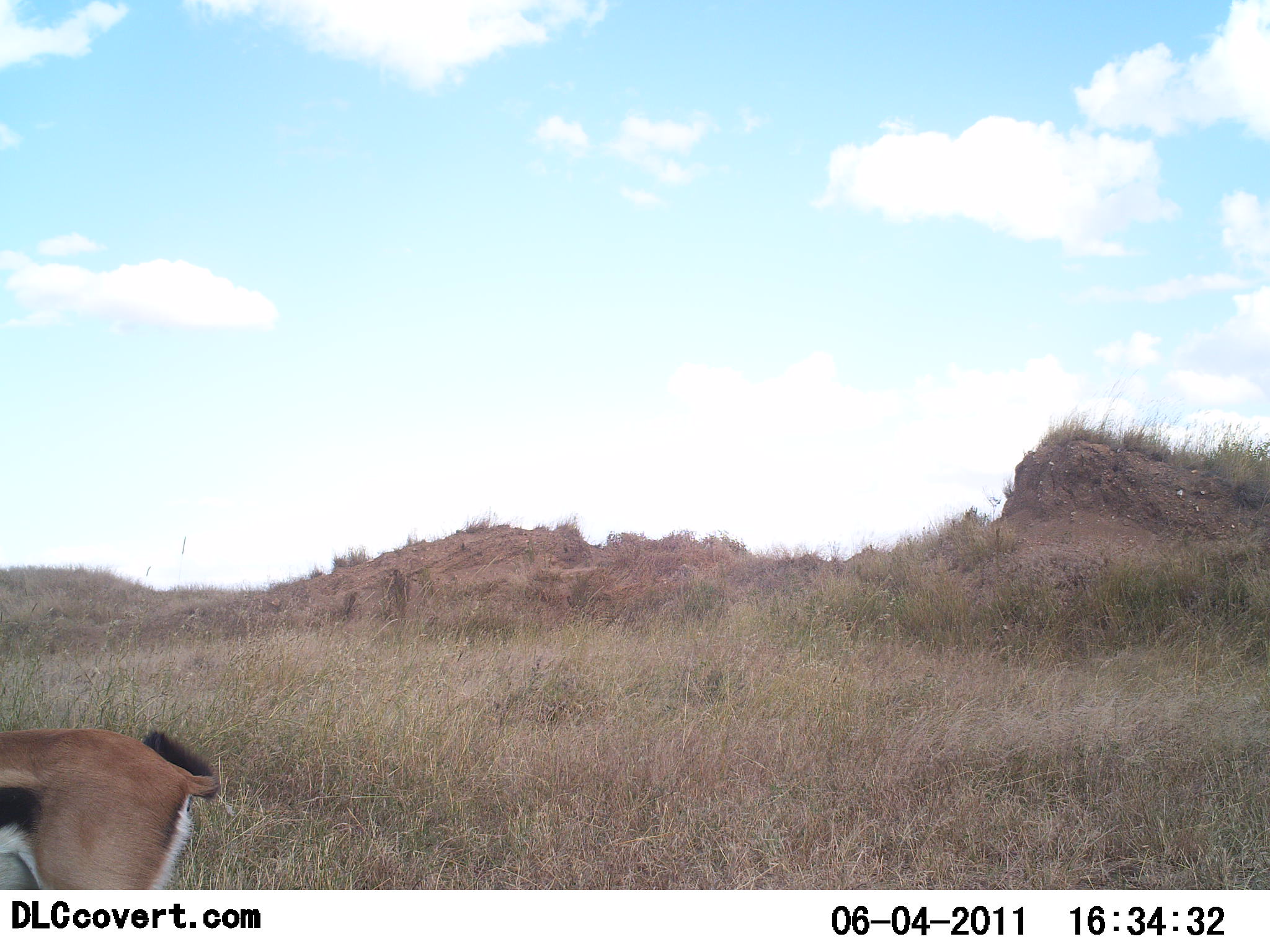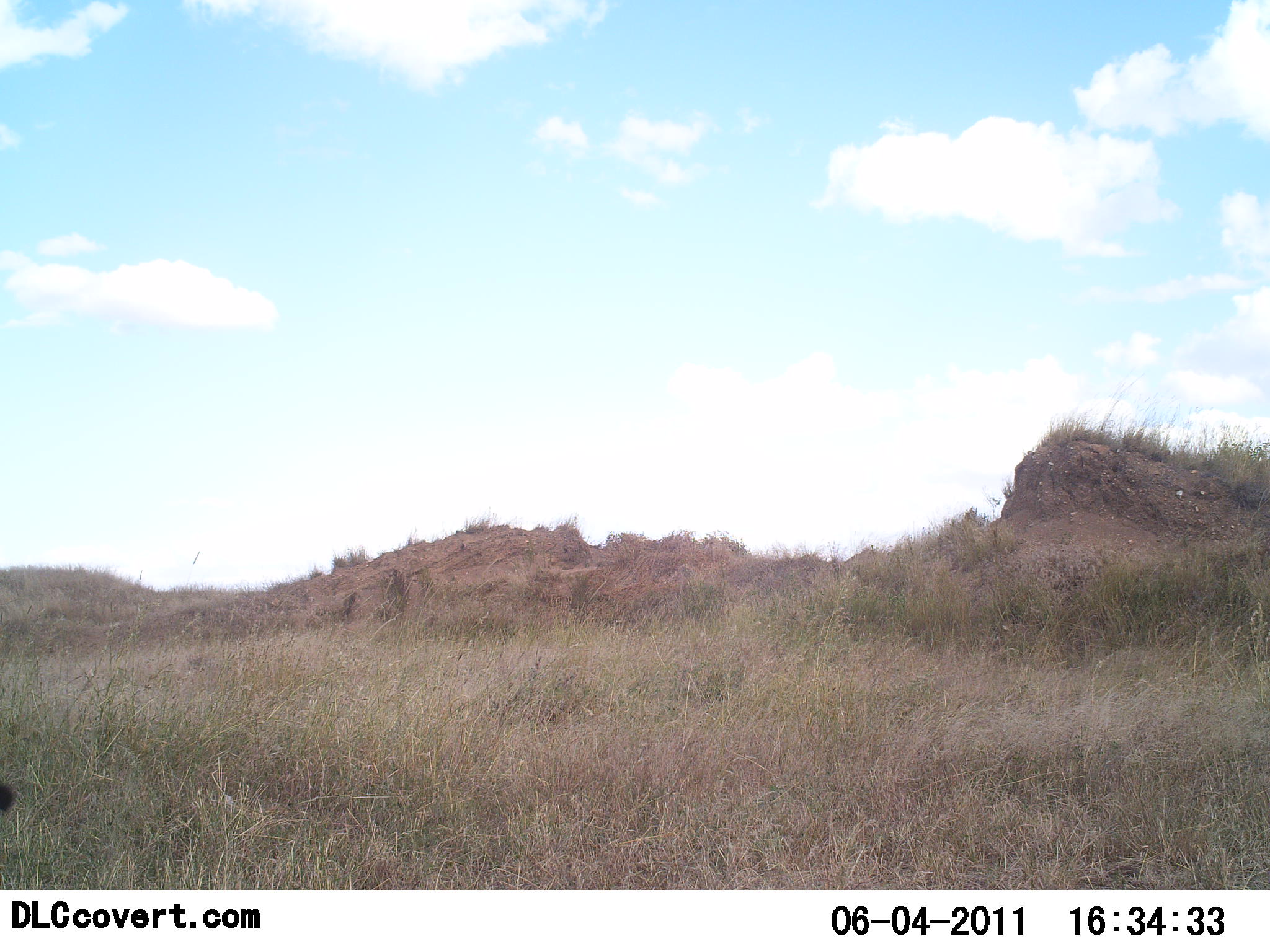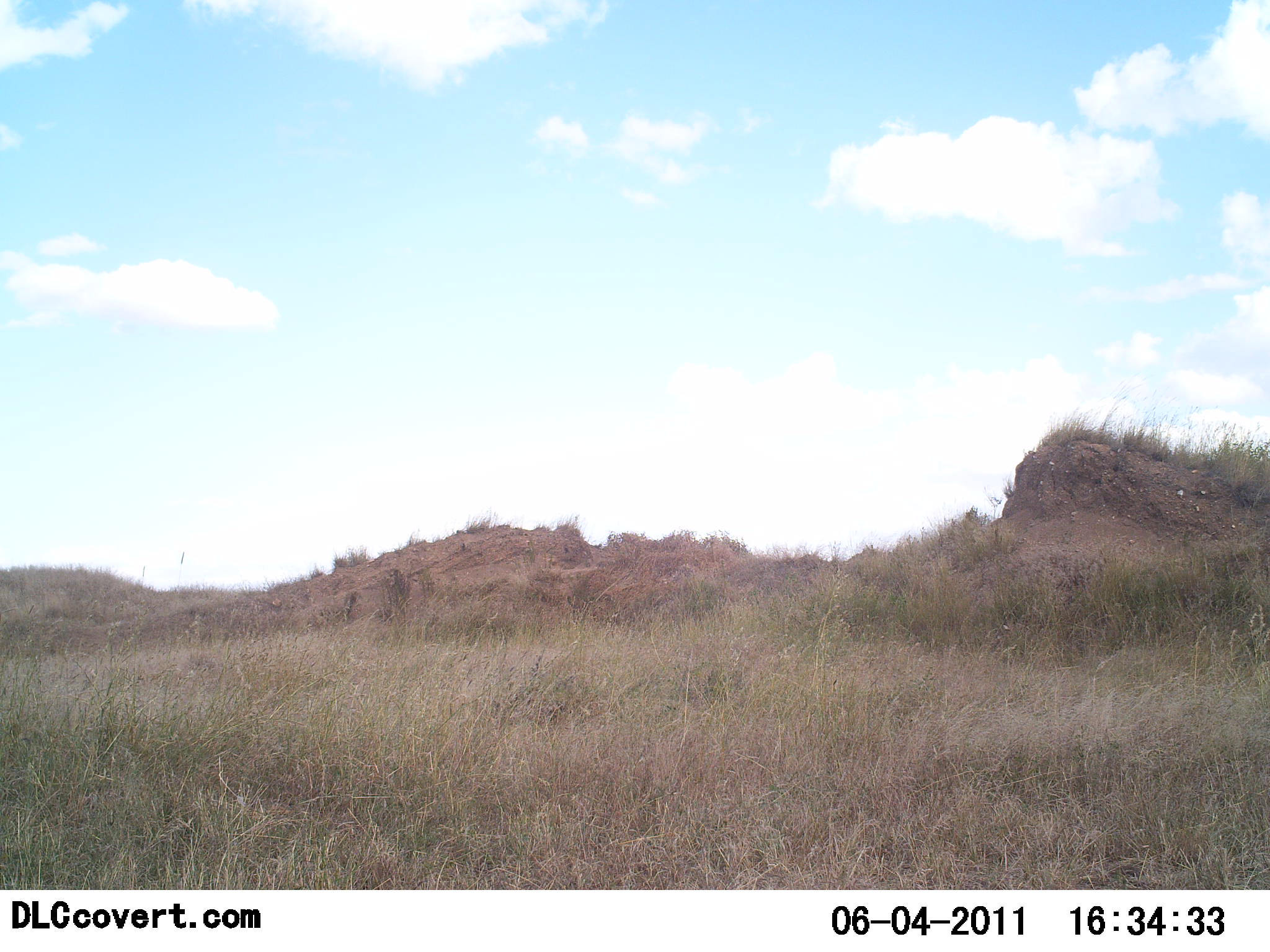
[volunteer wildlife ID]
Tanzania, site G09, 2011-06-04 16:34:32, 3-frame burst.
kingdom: Animalia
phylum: Chordata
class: Mammalia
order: Artiodactyla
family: Bovidae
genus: Eudorcas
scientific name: Eudorcas thomsonii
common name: thomson's gazelle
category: gazellethomsons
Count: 1.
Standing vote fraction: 9%.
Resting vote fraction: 0%.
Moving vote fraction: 91%.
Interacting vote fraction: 0%.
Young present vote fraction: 0%.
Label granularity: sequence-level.